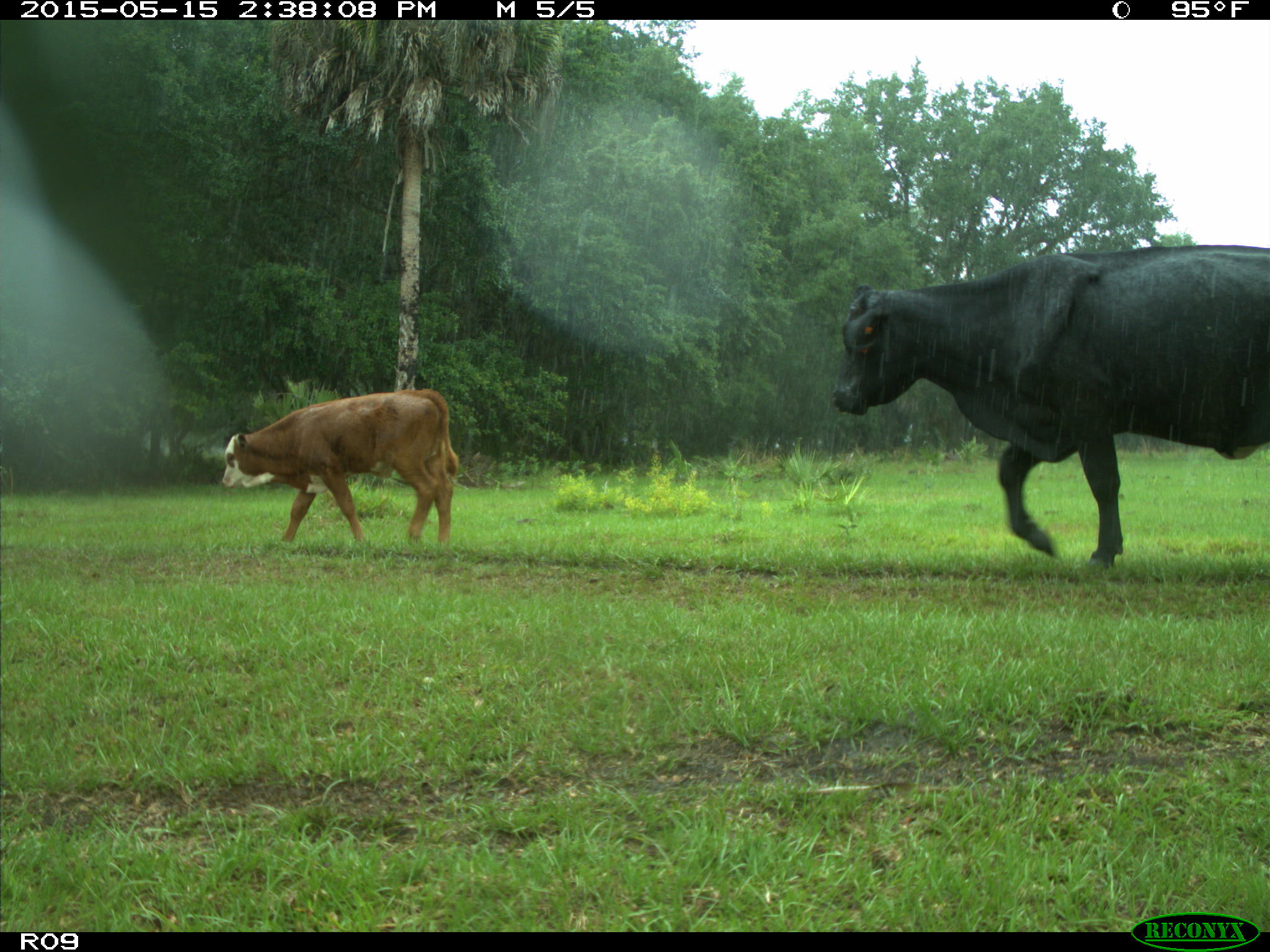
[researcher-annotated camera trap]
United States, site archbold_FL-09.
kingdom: Animalia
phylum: Chordata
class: Mammalia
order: Artiodactyla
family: Bovidae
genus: Bos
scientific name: Bos taurus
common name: domestic cow